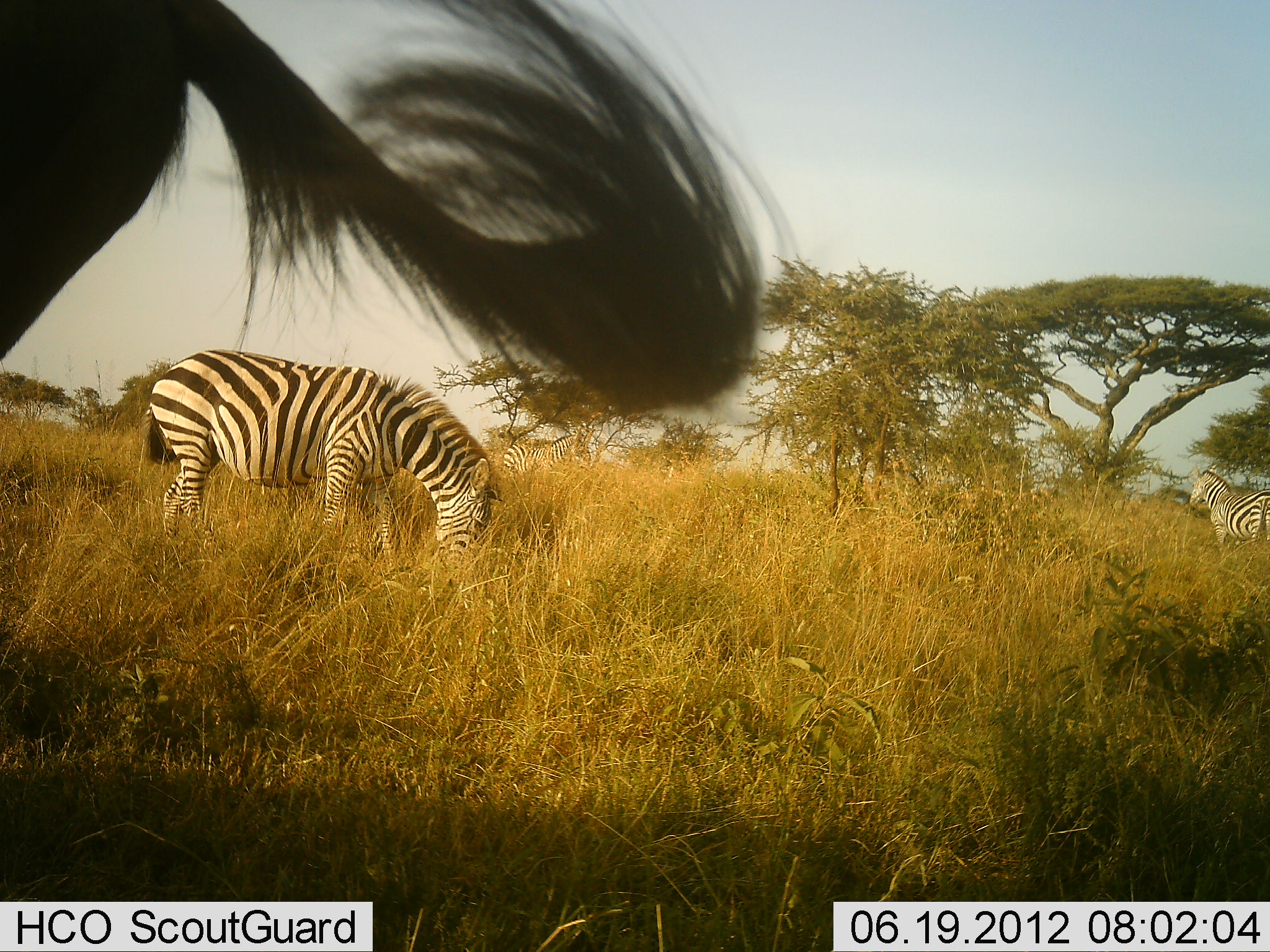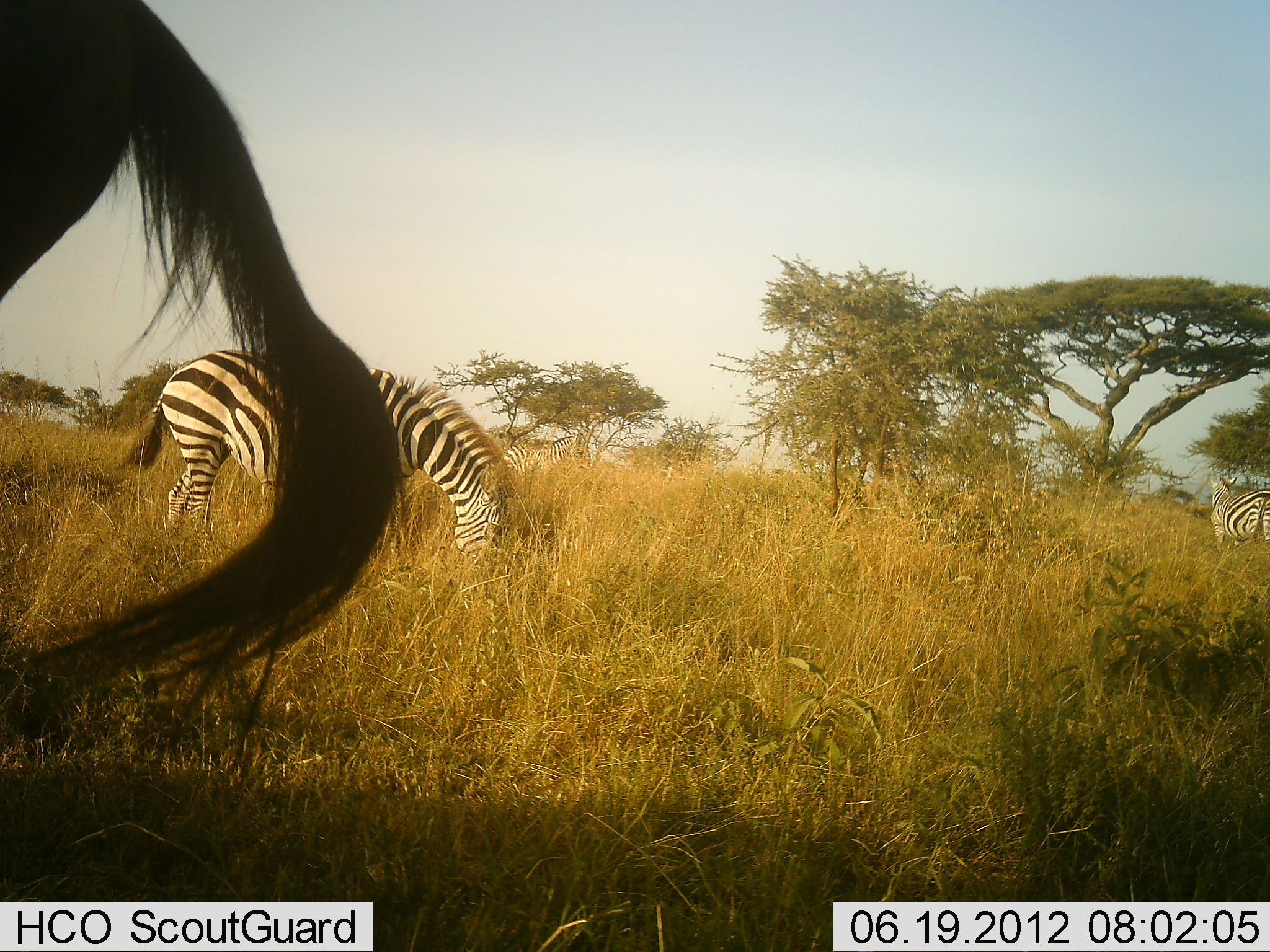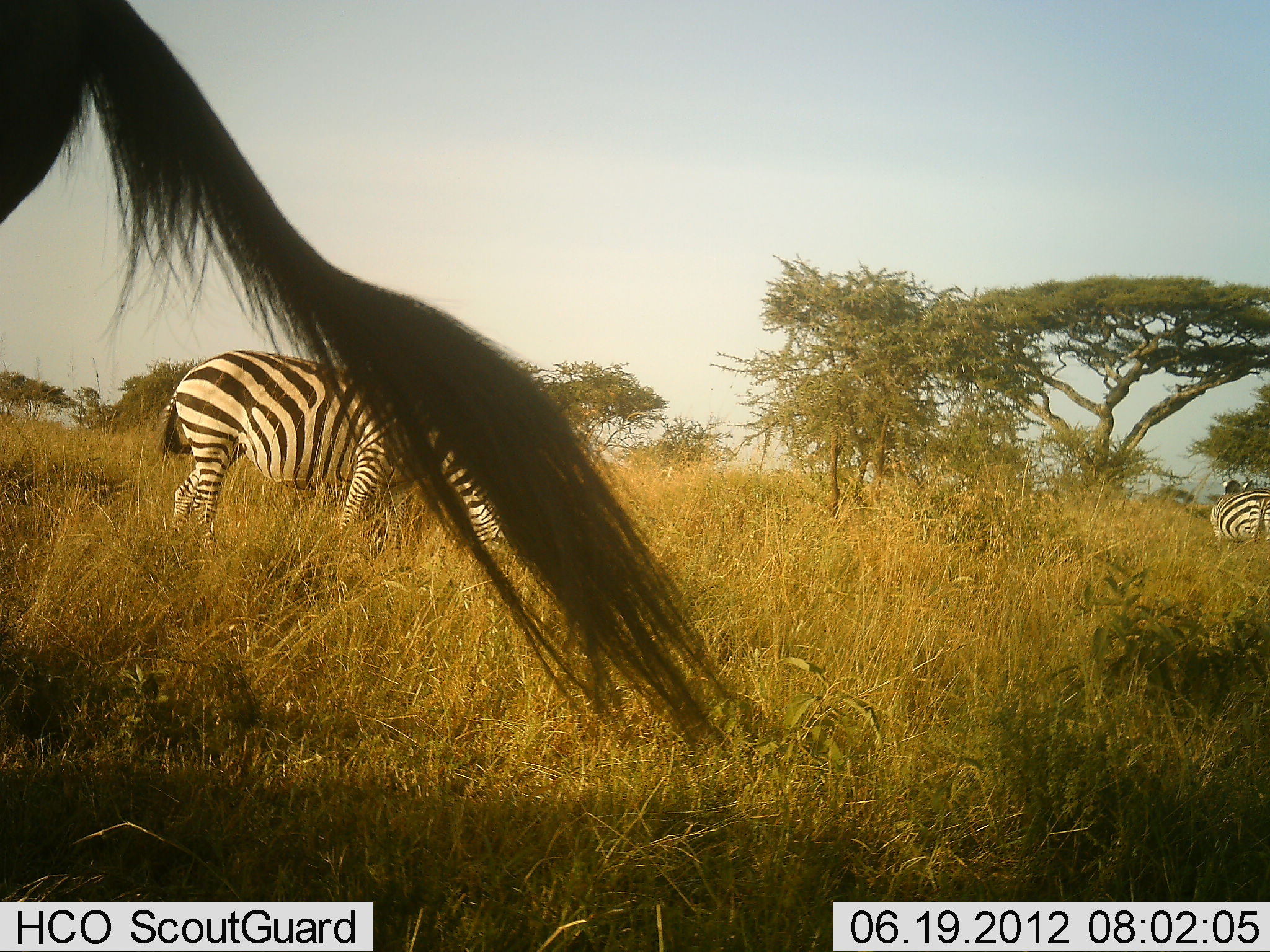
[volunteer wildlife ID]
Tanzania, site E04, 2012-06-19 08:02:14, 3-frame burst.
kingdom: Animalia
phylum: Chordata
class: Mammalia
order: Artiodactyla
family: Bovidae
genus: Connochaetes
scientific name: Connochaetes taurinus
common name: blue wildebeest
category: wildebeest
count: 1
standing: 90%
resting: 0%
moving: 0%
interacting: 0%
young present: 0%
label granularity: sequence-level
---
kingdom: Animalia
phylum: Chordata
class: Mammalia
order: Perissodactyla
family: Equidae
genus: Equus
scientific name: Equus quagga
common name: plains zebra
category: zebra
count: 2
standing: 68%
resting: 0%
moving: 0%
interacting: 0%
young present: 0%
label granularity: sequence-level